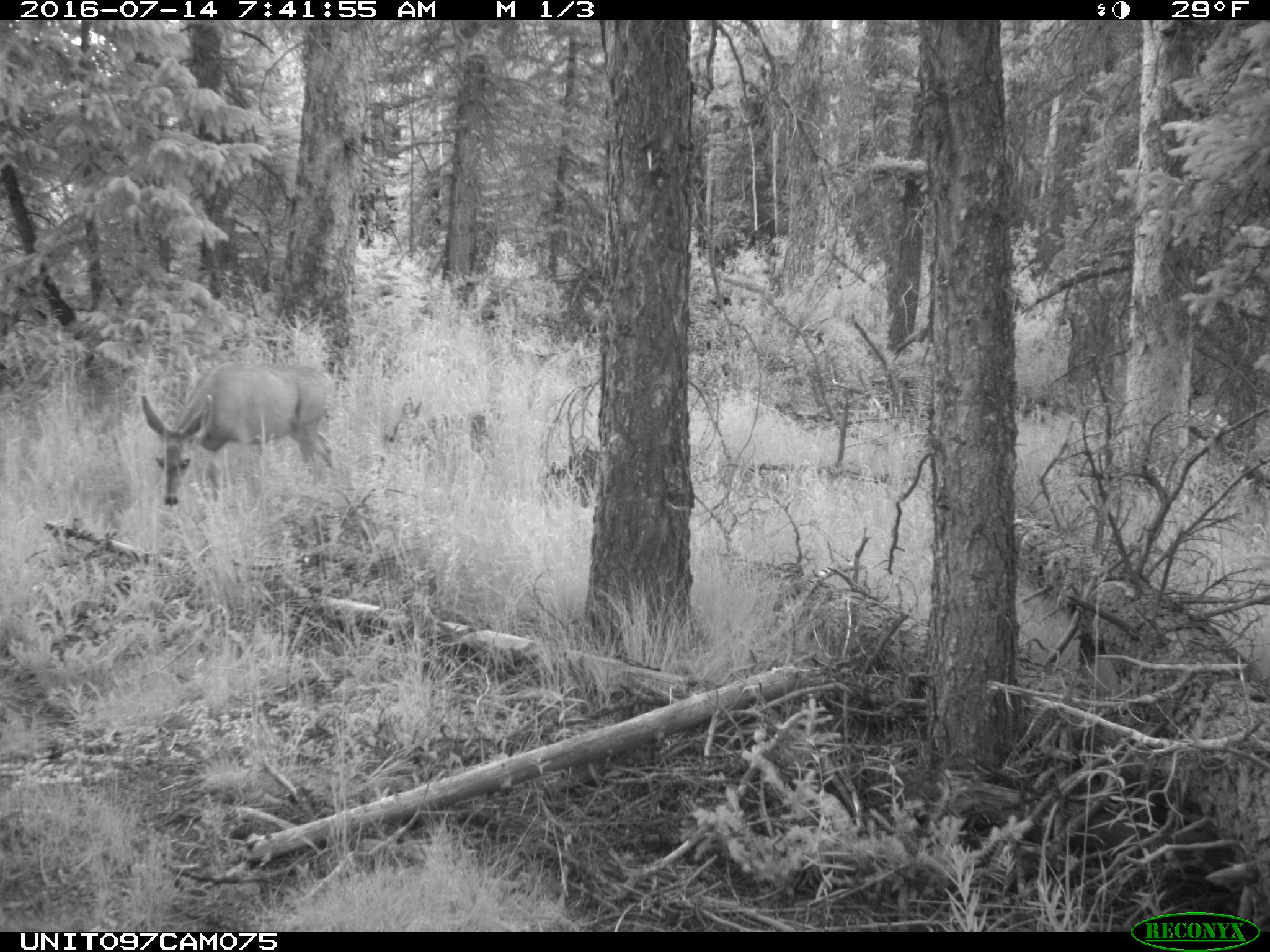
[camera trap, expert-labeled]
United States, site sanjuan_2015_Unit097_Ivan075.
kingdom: Animalia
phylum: Chordata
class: Mammalia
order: Artiodactyla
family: Cervidae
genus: Odocoileus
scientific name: Odocoileus hemionus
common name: mule deer